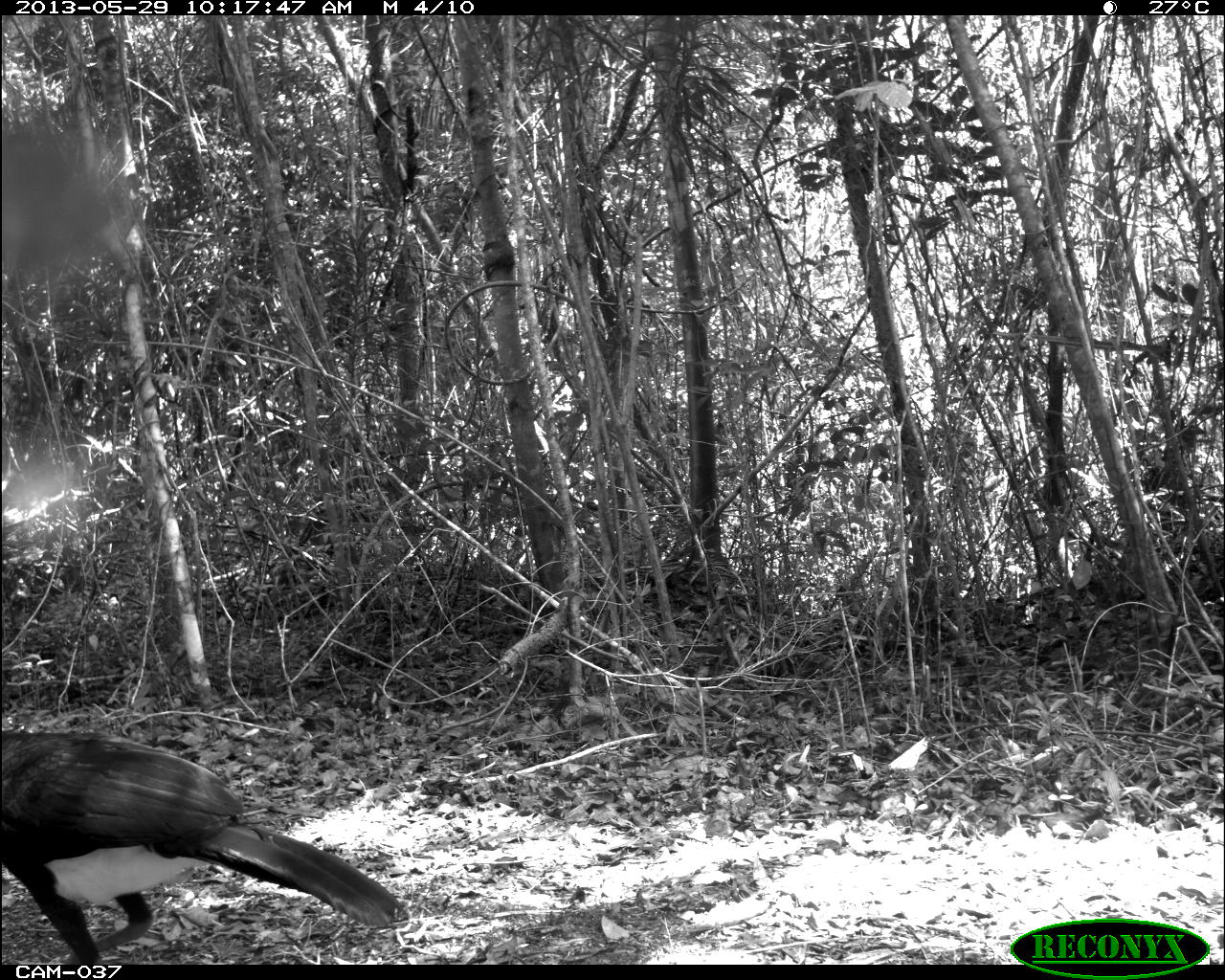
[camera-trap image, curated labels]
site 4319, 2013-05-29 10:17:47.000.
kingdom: Animalia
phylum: Chordata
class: Aves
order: Galliformes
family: Cracidae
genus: Crax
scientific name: Crax rubra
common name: great curassow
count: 1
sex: male